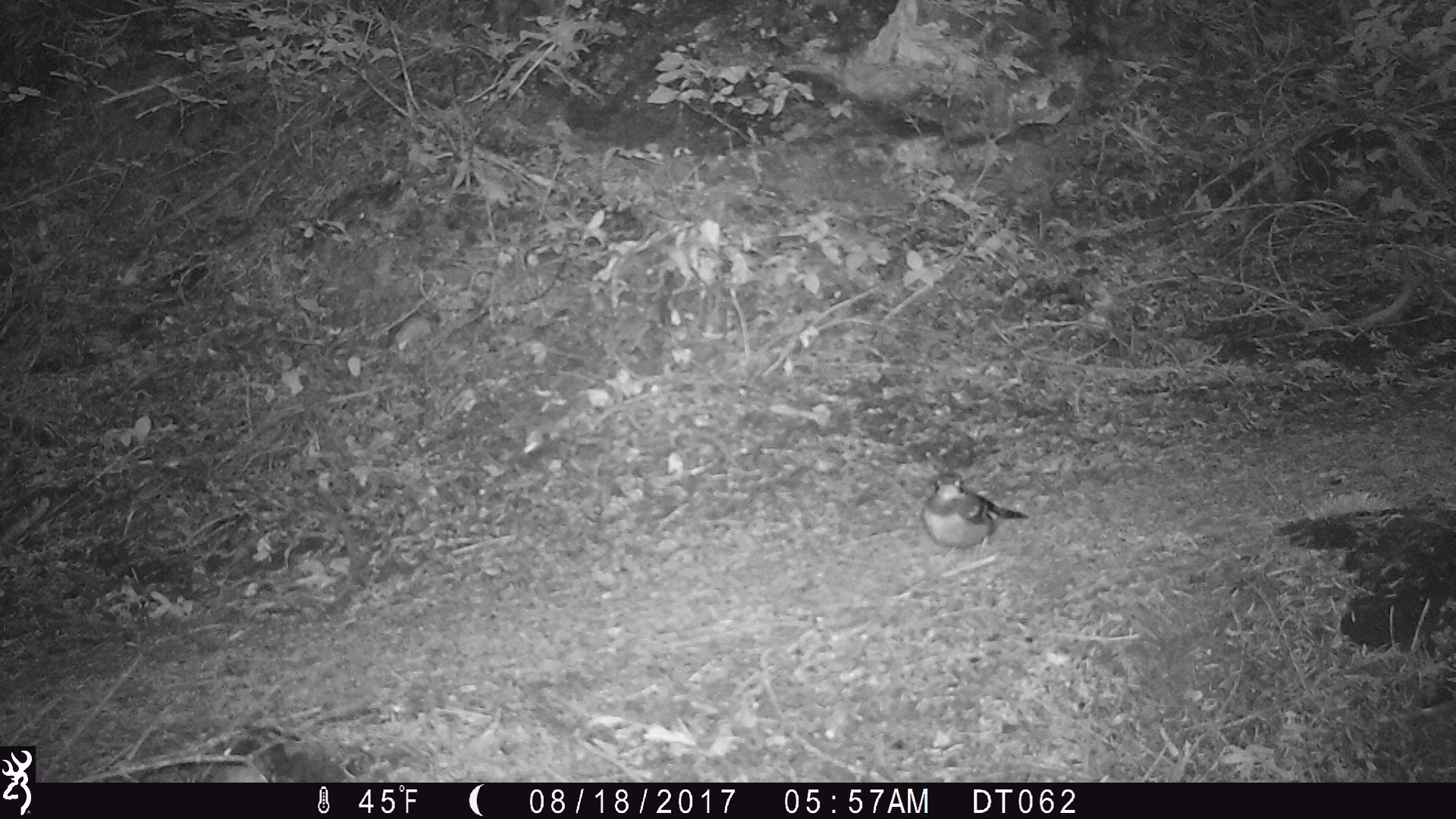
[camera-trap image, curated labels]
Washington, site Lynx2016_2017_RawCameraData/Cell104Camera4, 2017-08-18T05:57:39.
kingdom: Animalia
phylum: Chordata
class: Aves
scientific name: Aves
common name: birds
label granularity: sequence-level